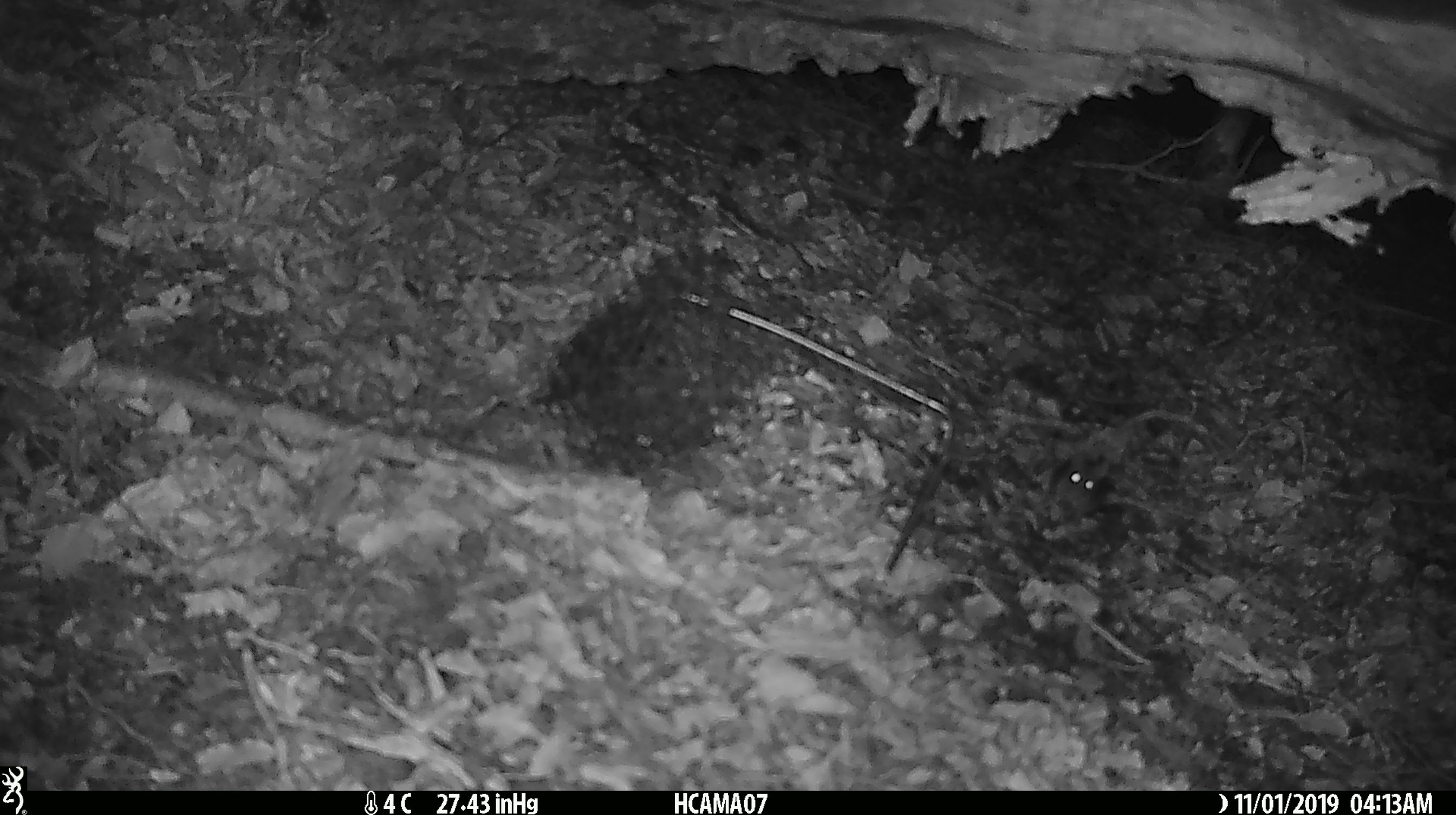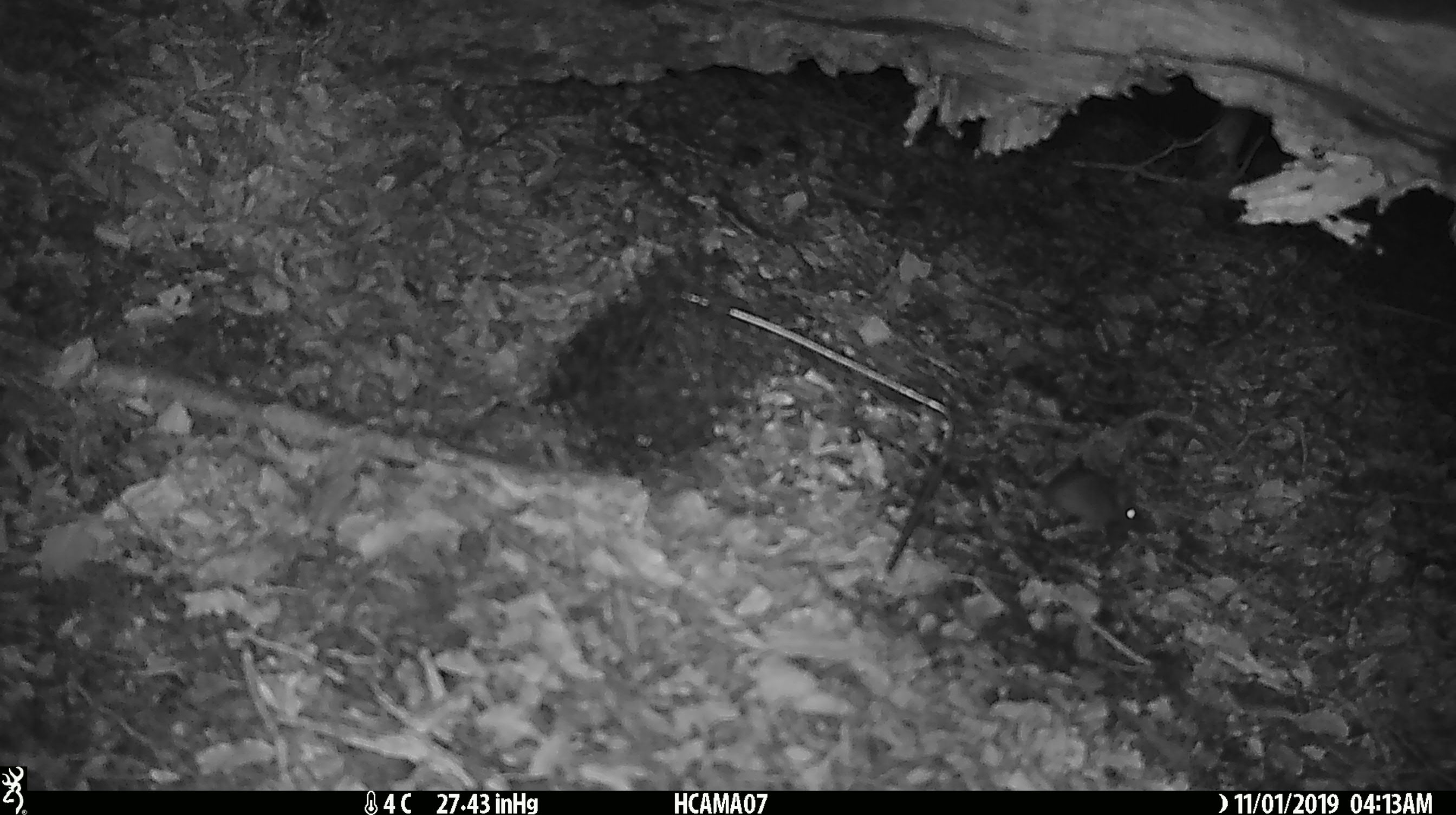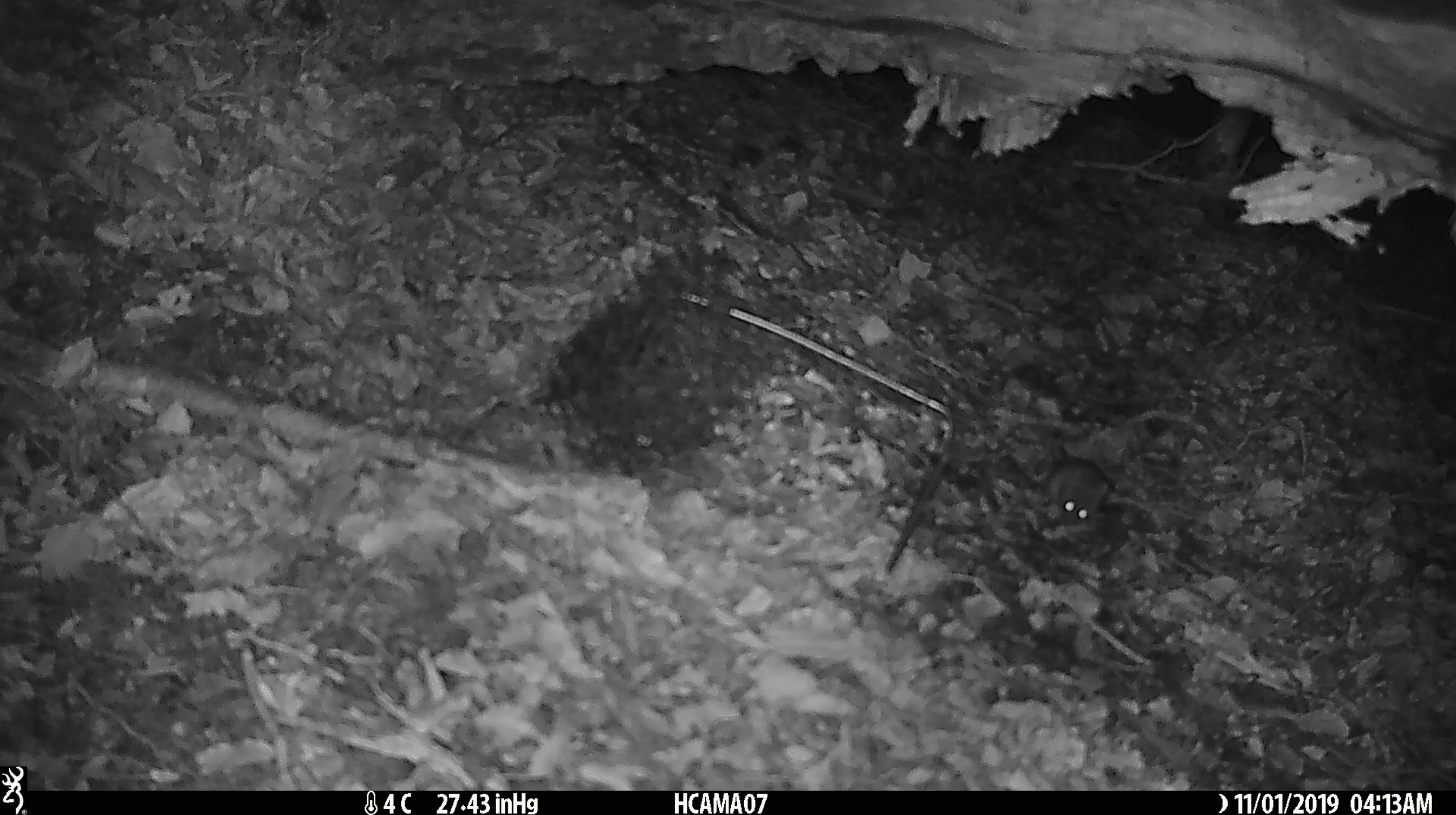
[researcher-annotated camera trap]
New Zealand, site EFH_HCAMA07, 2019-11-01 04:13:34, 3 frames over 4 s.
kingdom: Animalia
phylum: Chordata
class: Mammalia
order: Rodentia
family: Muridae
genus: Mus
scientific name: Mus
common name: mouse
Mouse (Mus).